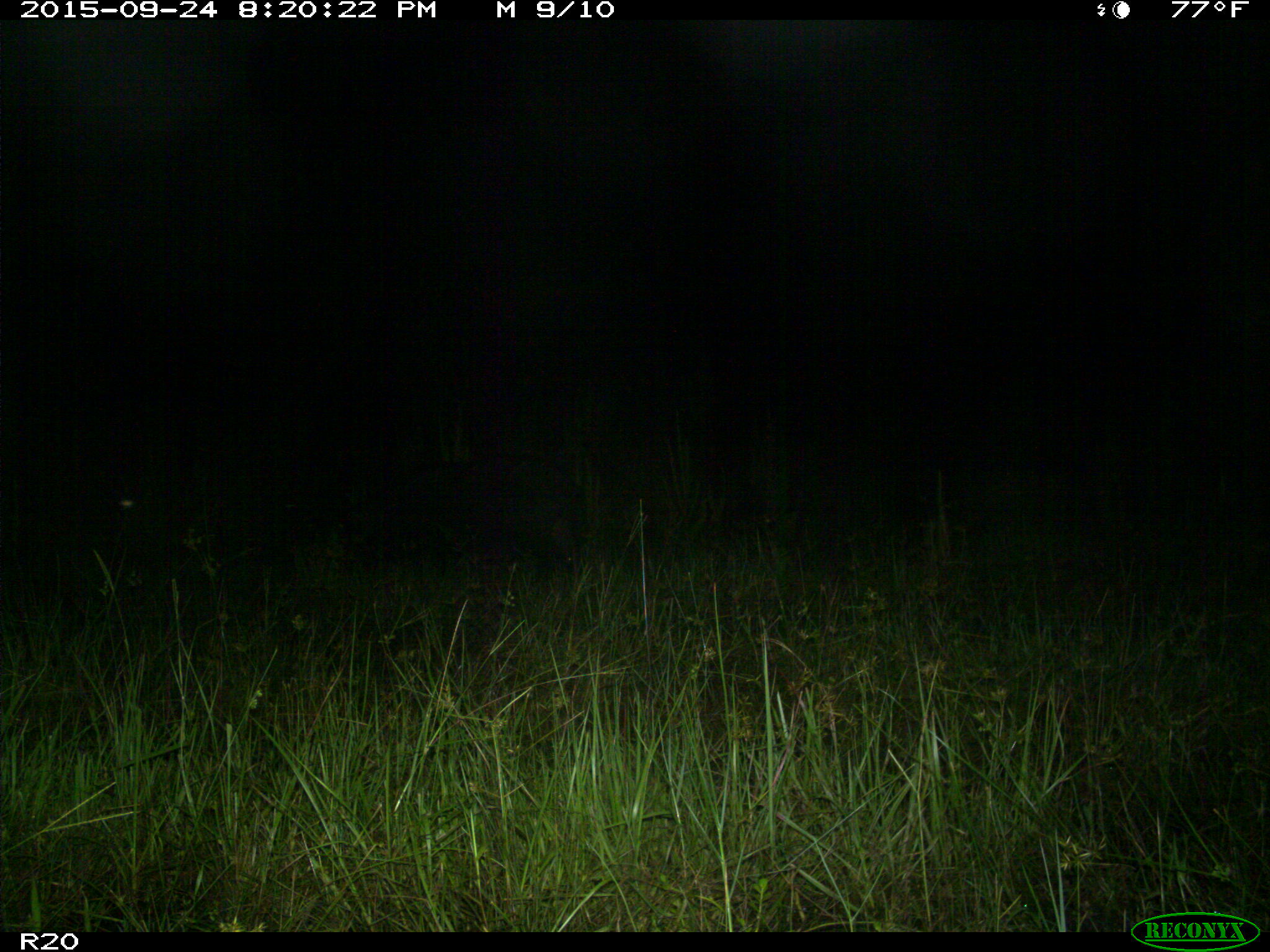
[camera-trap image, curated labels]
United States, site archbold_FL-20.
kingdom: Animalia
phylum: Chordata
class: Mammalia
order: Artiodactyla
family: Suidae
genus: Sus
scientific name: Sus scrofa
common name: wild boar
Sus scrofa (wild boar).